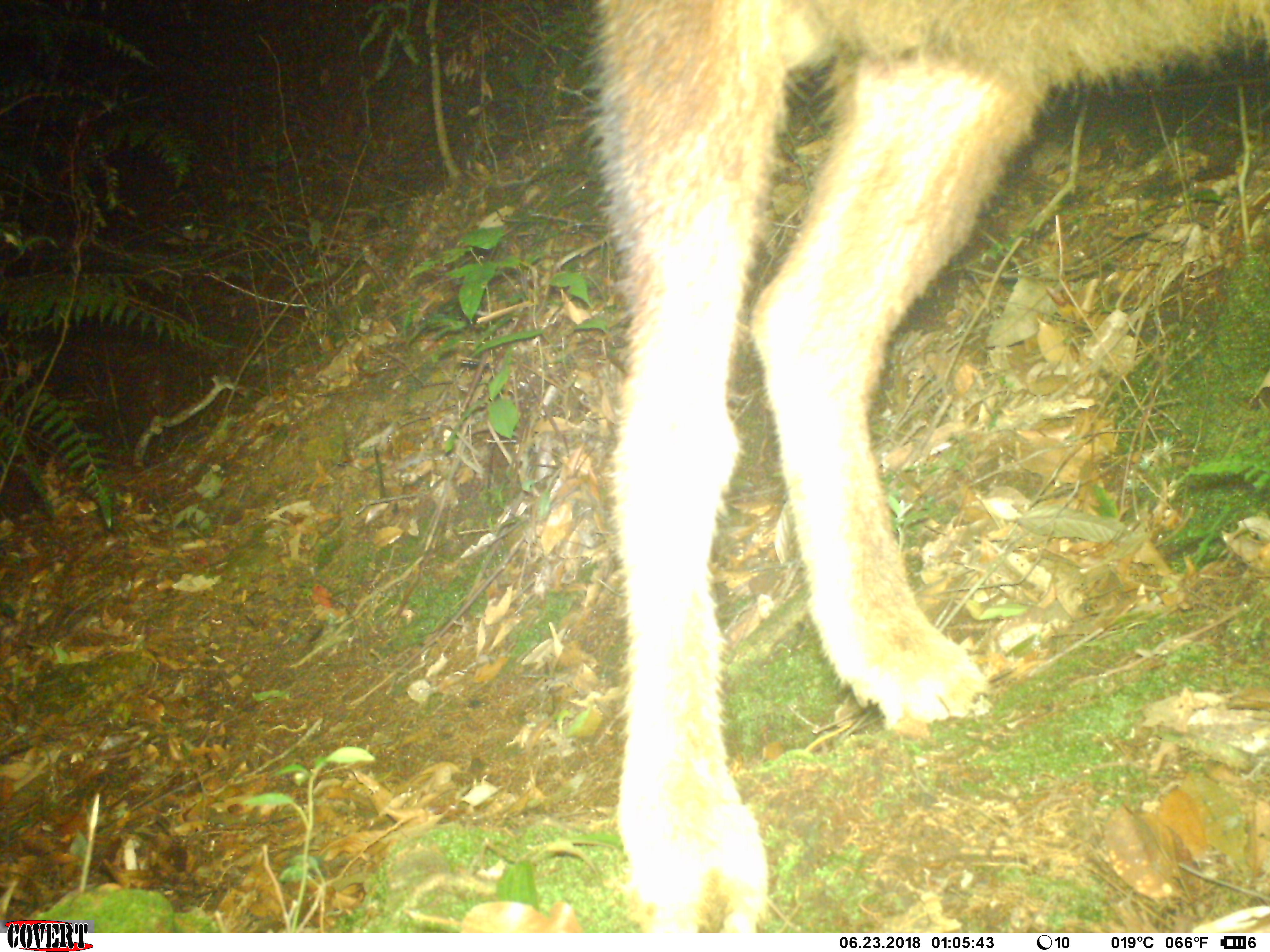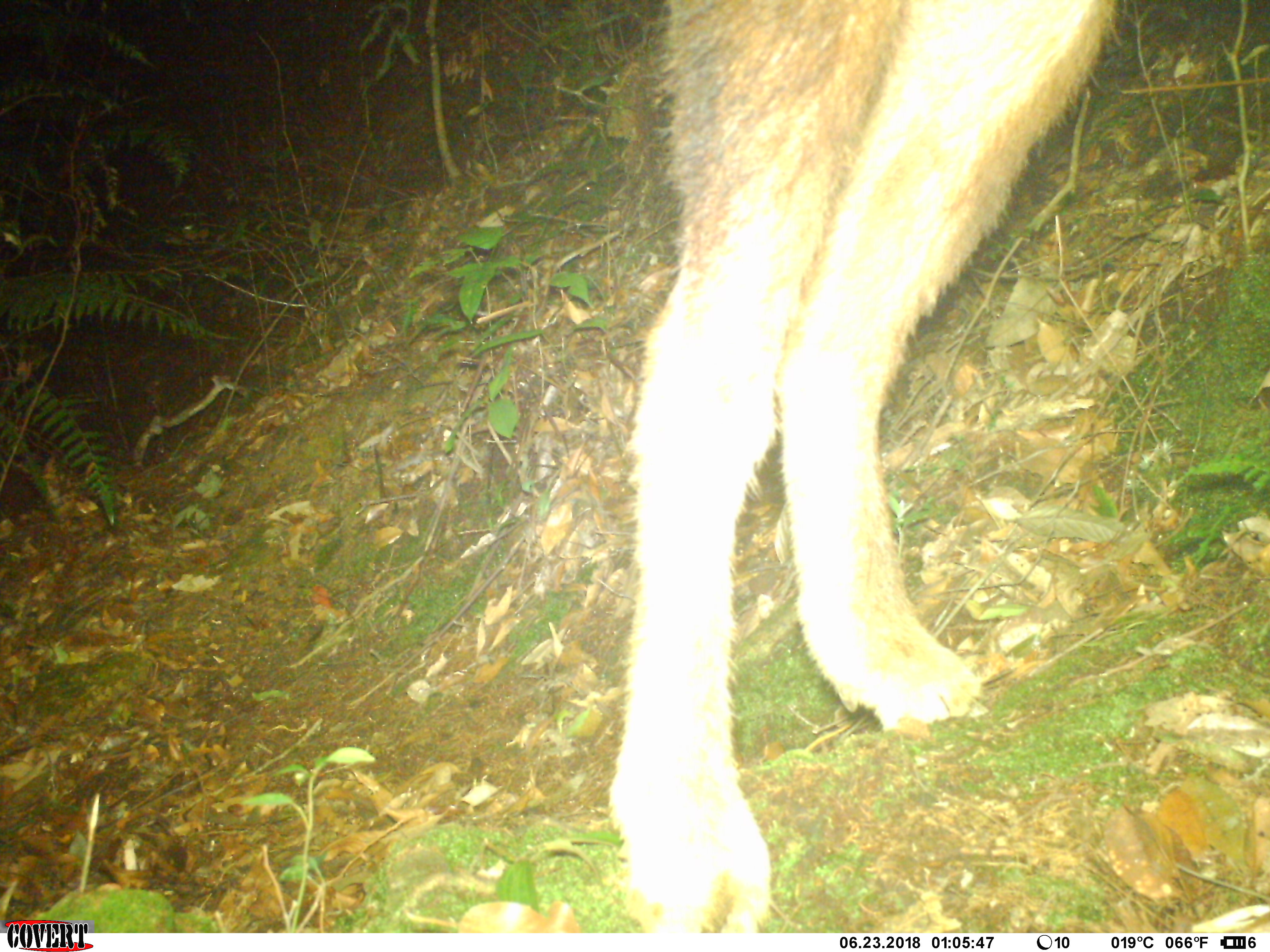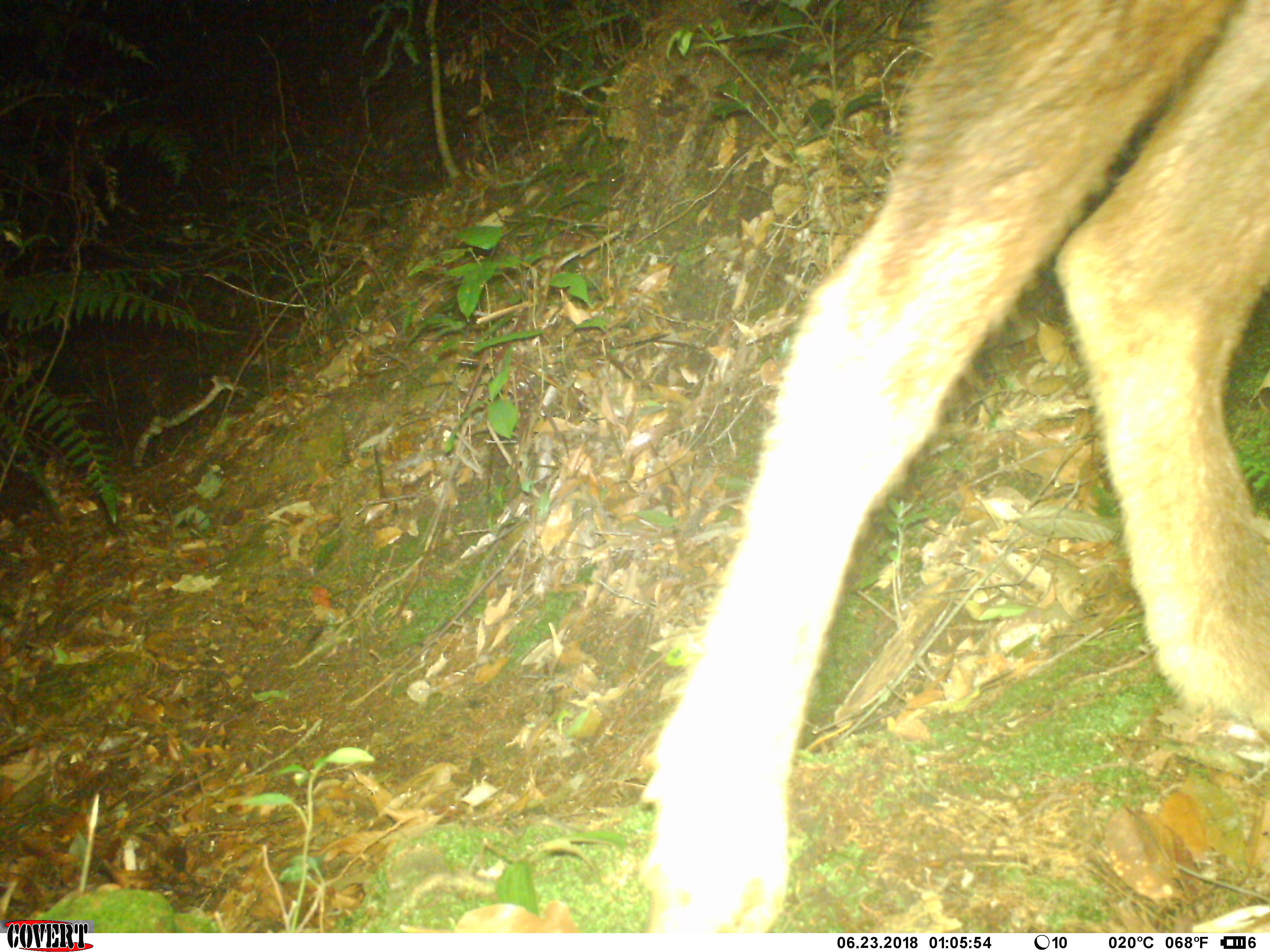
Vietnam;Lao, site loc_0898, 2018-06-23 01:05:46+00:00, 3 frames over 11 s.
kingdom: Animalia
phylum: Chordata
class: Mammalia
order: Artiodactyla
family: Bovidae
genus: Capricornis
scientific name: Capricornis sumatraensis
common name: chinese serow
Chinese serow (Capricornis sumatraensis). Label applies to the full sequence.